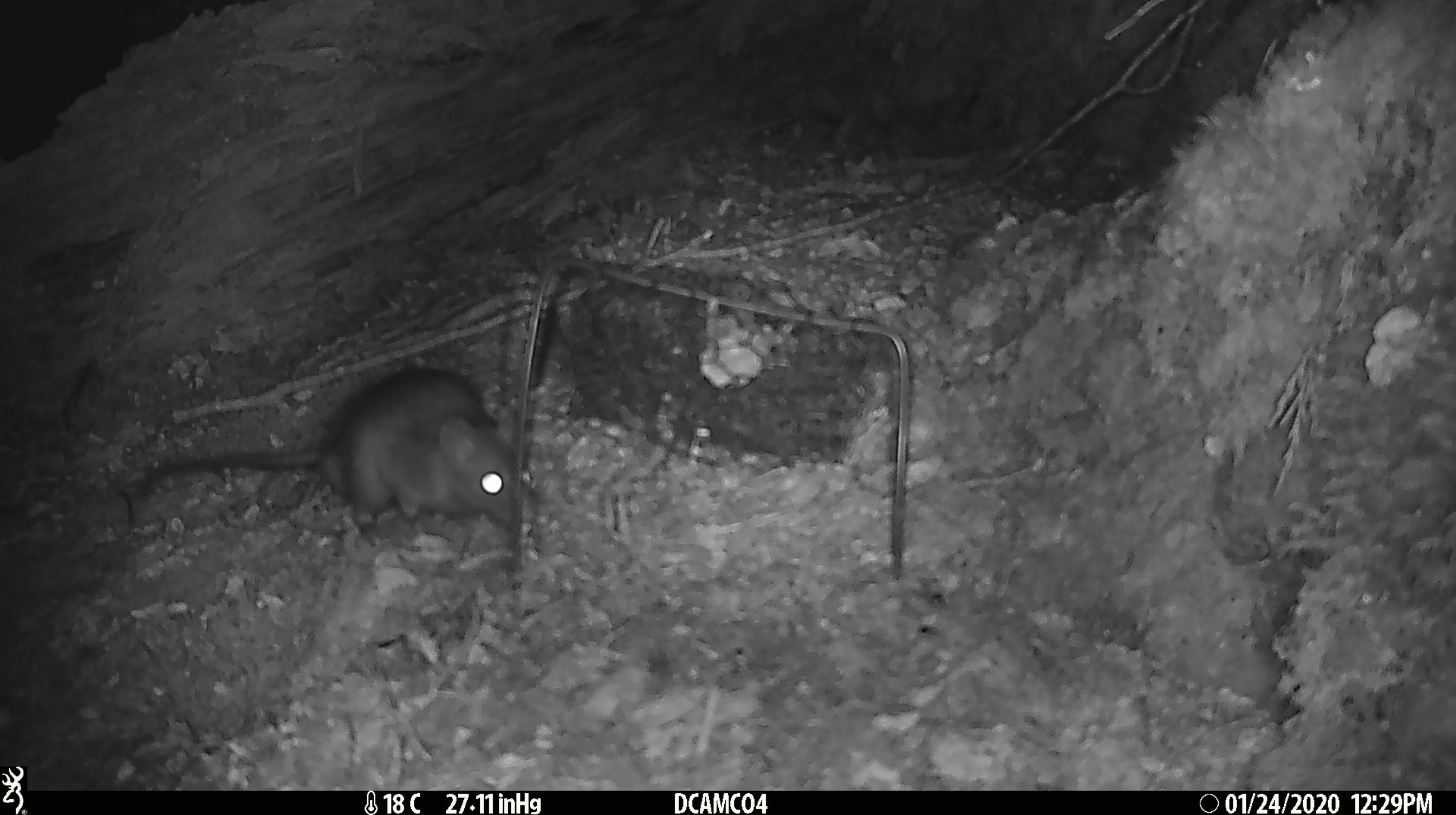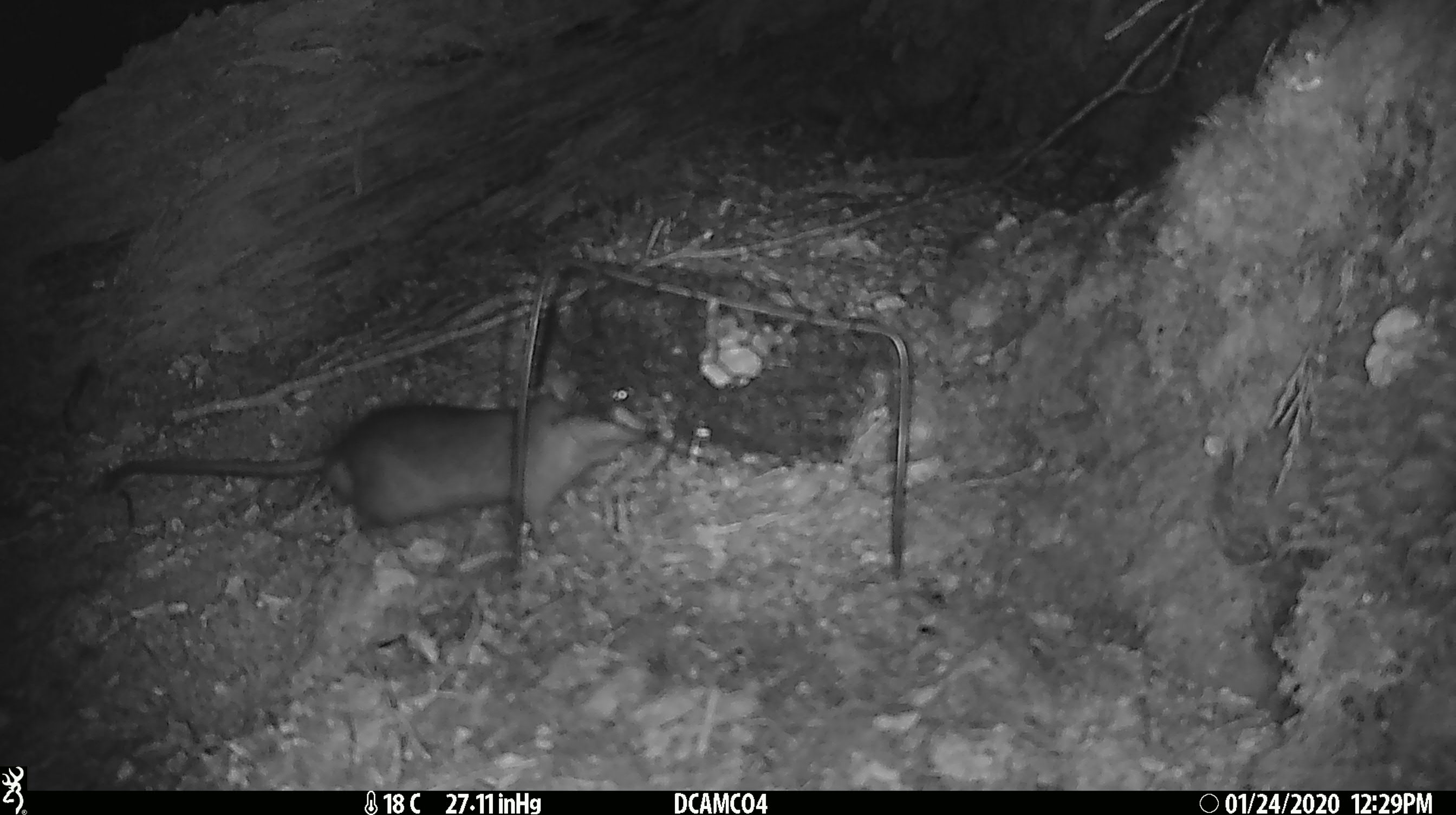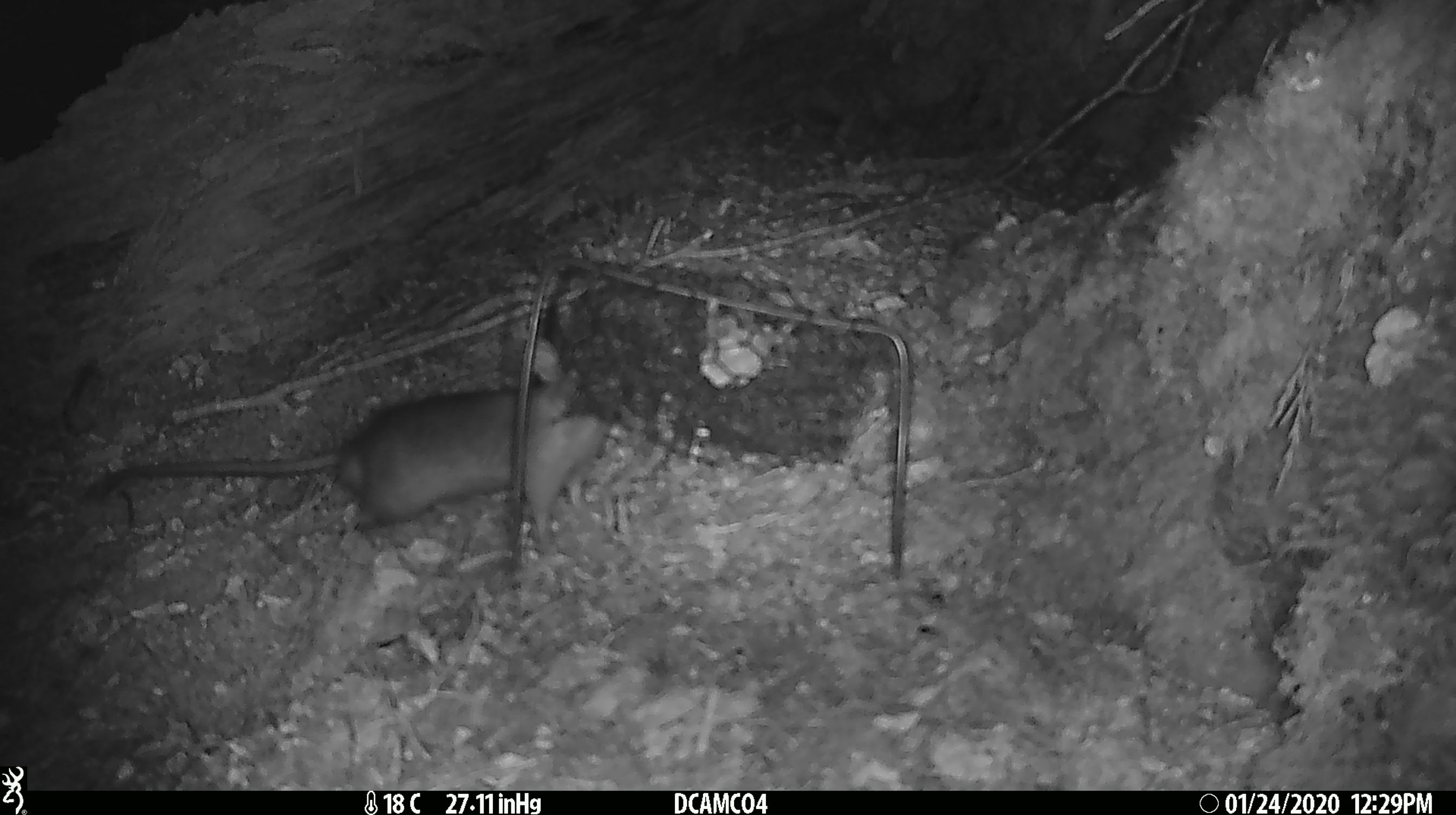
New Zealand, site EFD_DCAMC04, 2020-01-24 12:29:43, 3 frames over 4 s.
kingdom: Animalia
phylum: Chordata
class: Mammalia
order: Rodentia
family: Muridae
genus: Rattus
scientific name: Rattus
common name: rat